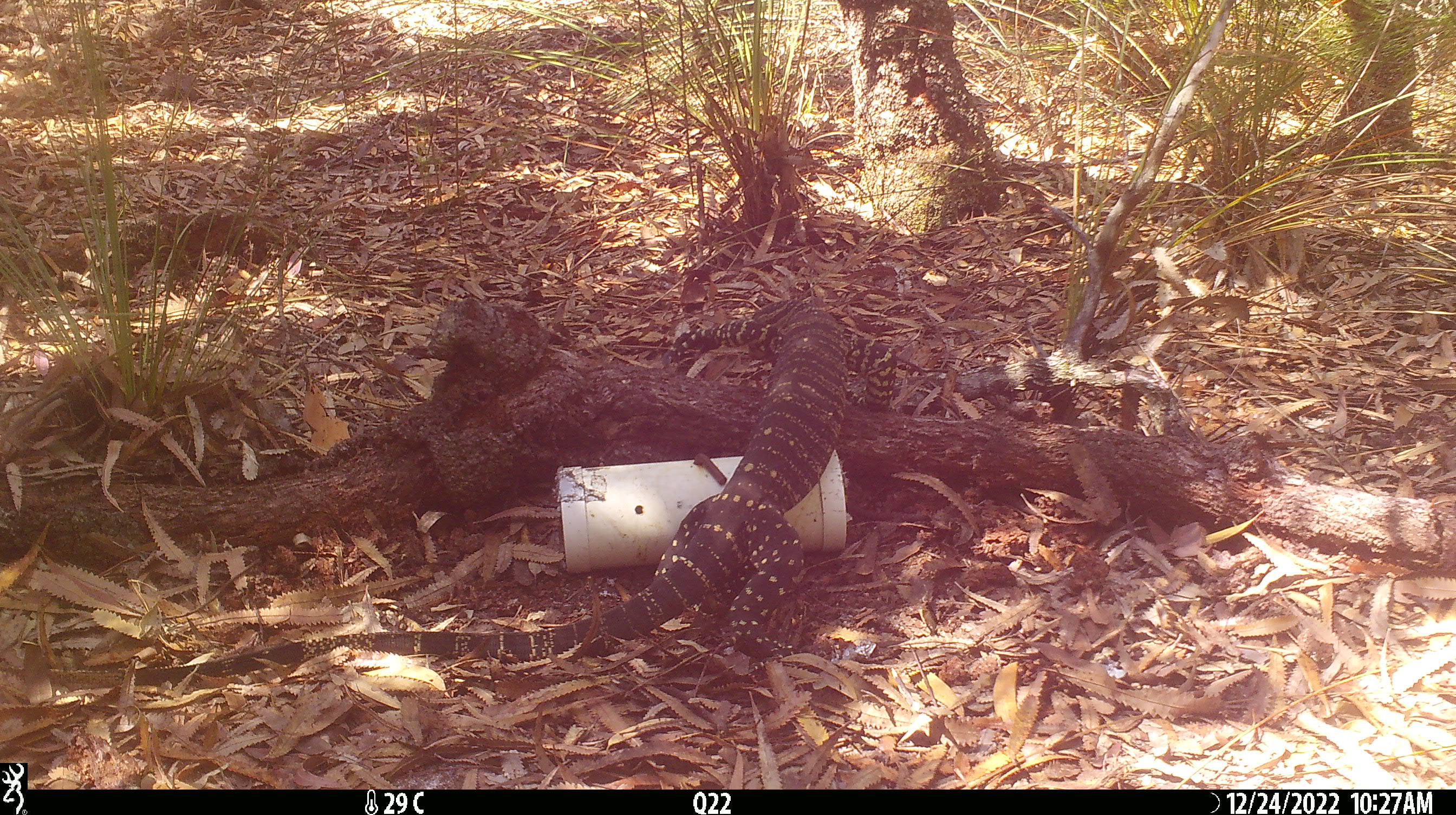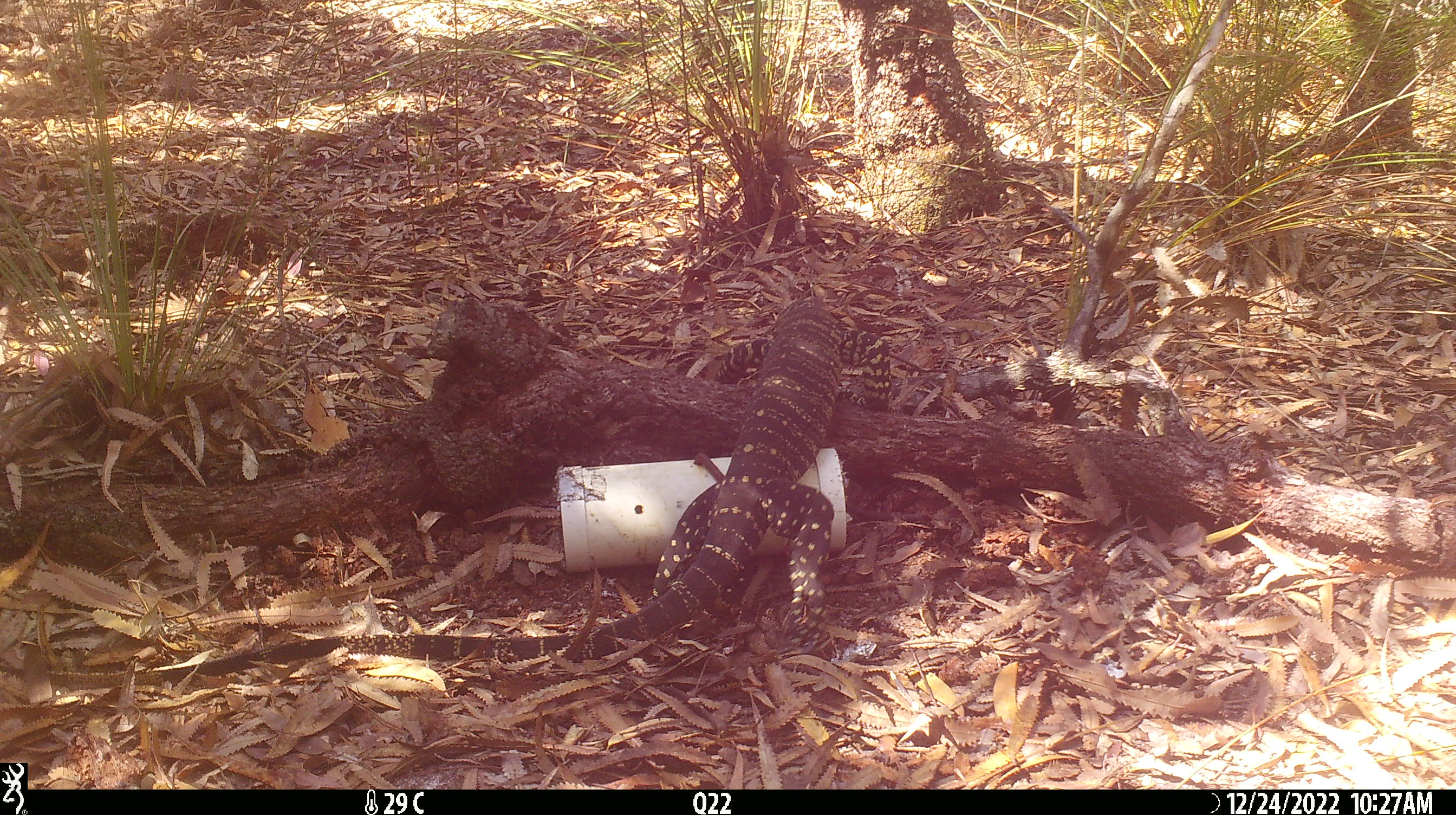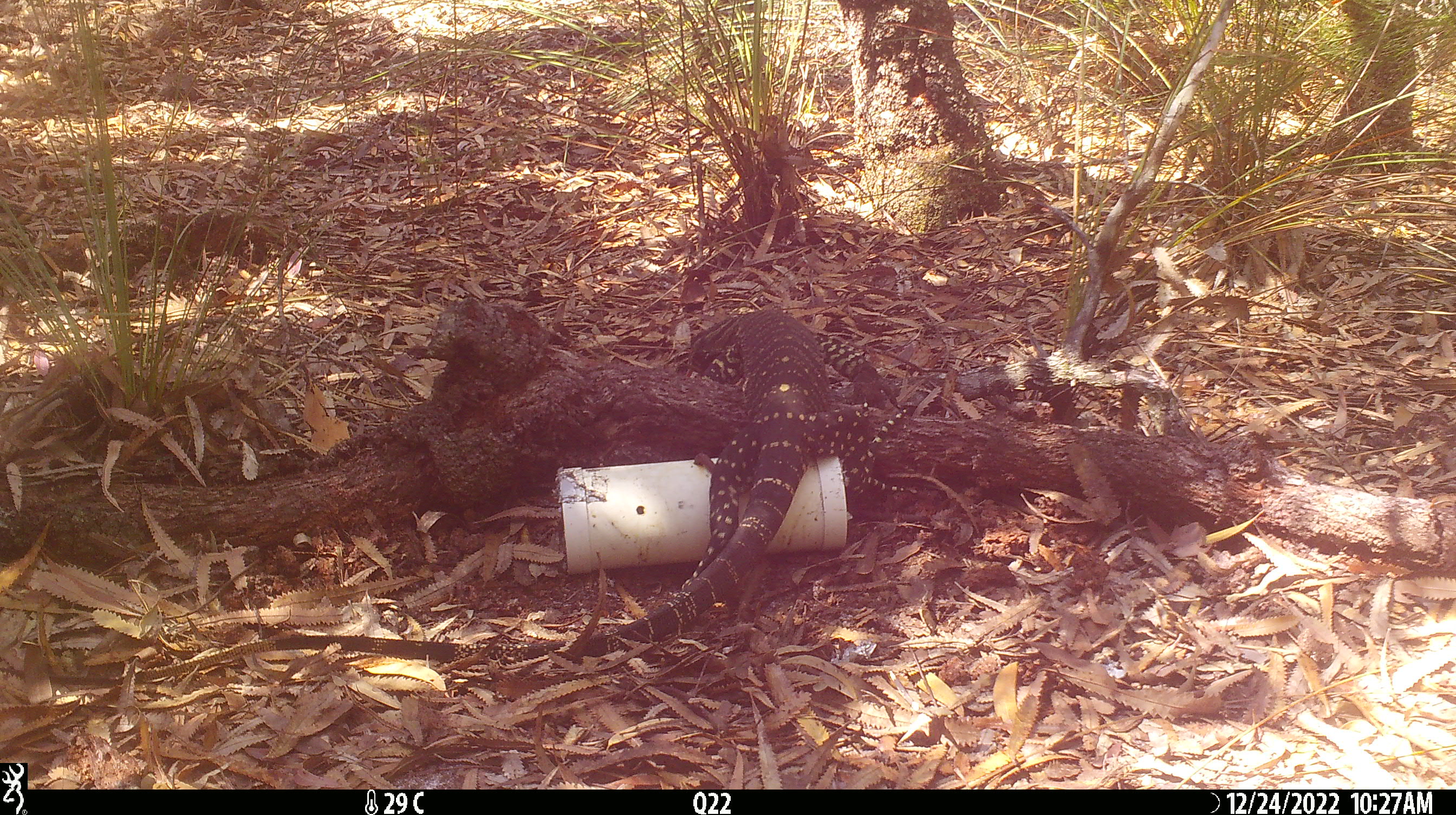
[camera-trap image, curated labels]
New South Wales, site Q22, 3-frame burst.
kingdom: Animalia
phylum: Chordata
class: Reptilia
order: Squamata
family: Varanidae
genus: Varanus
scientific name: Varanus varius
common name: lace monitor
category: goanna